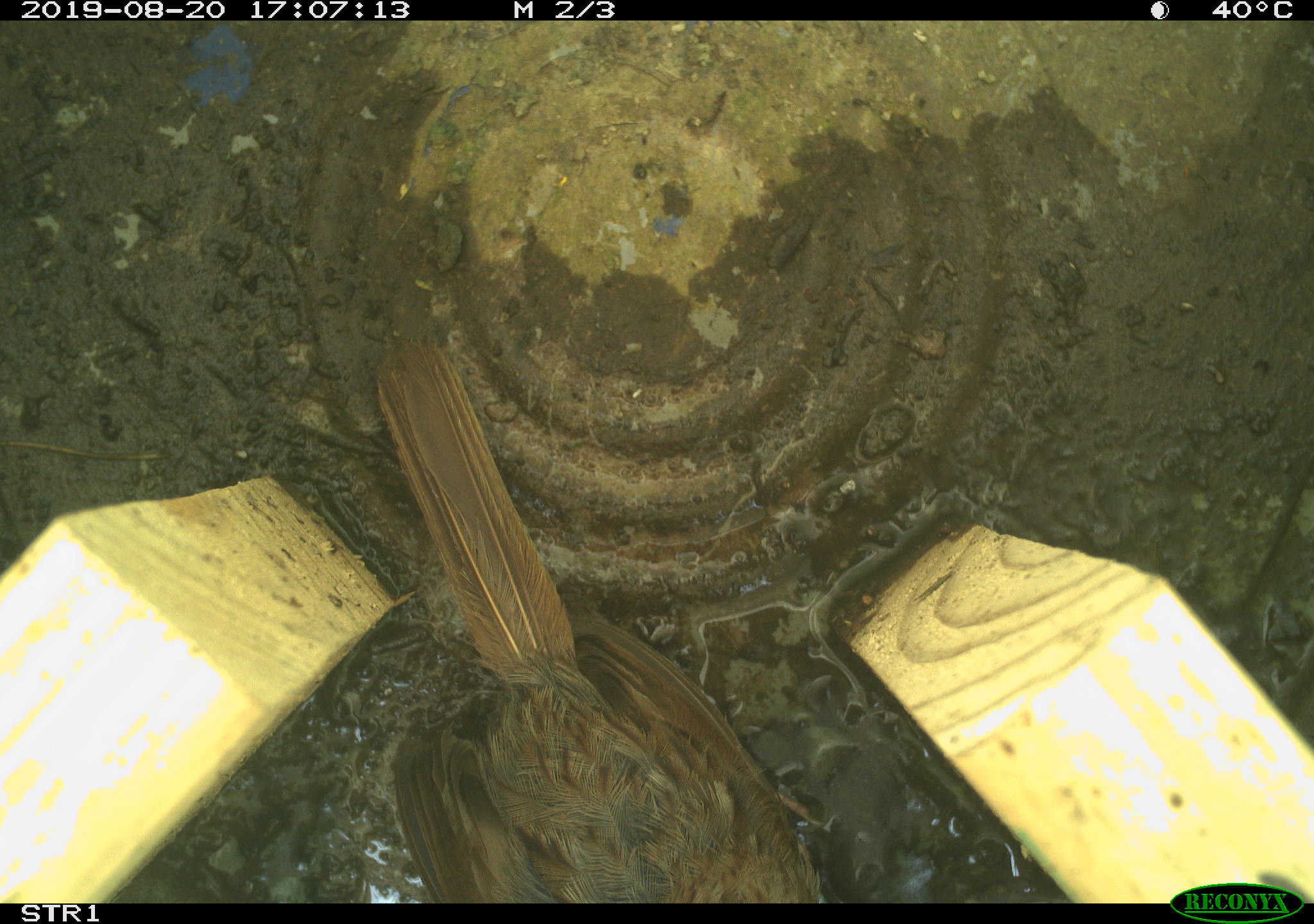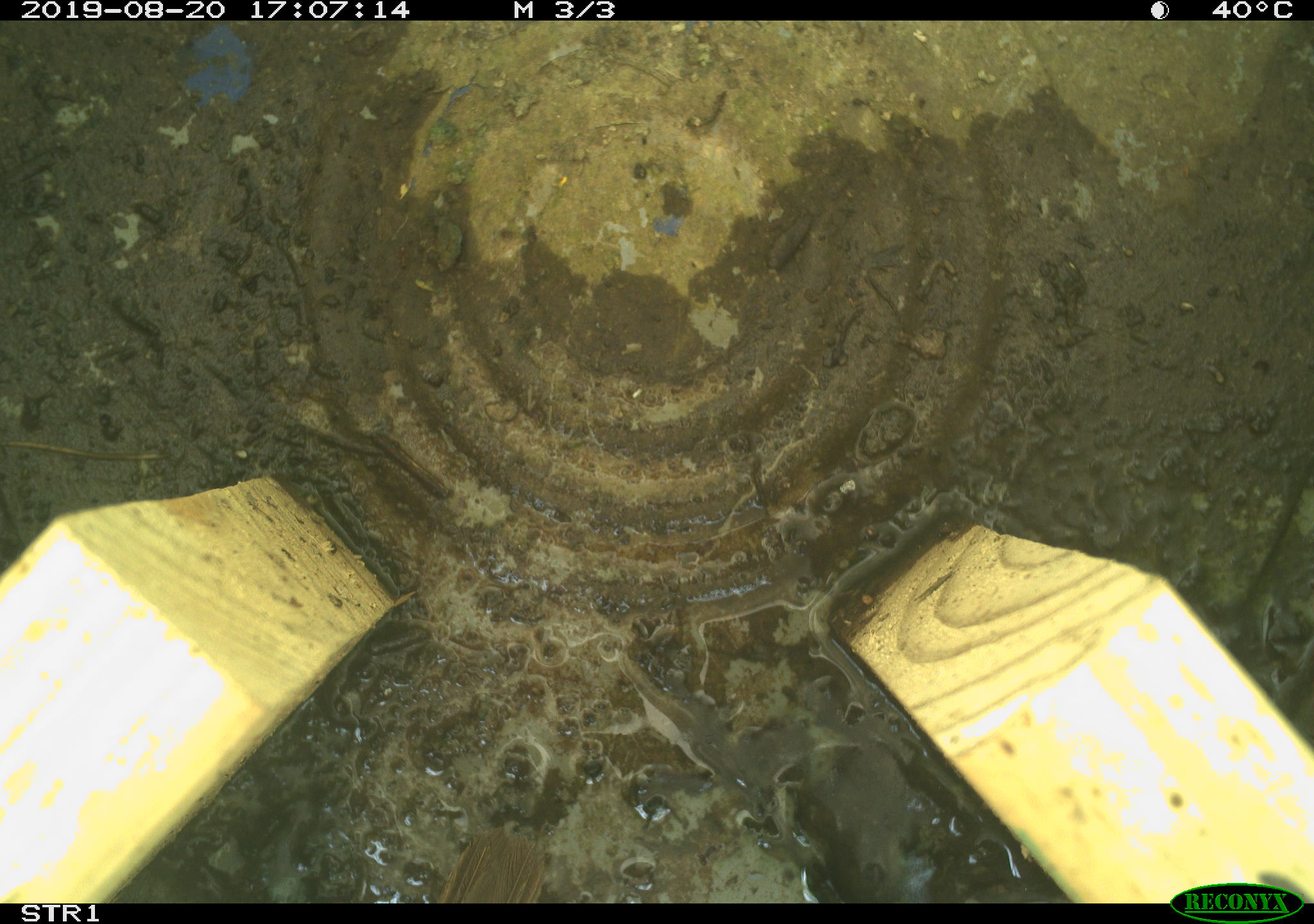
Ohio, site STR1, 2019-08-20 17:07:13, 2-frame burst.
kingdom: Animalia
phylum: Chordata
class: Aves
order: Passeriformes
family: Passerellidae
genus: Melospiza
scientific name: Melospiza melodia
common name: song sparrow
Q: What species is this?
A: Song sparrow (Melospiza melodia).